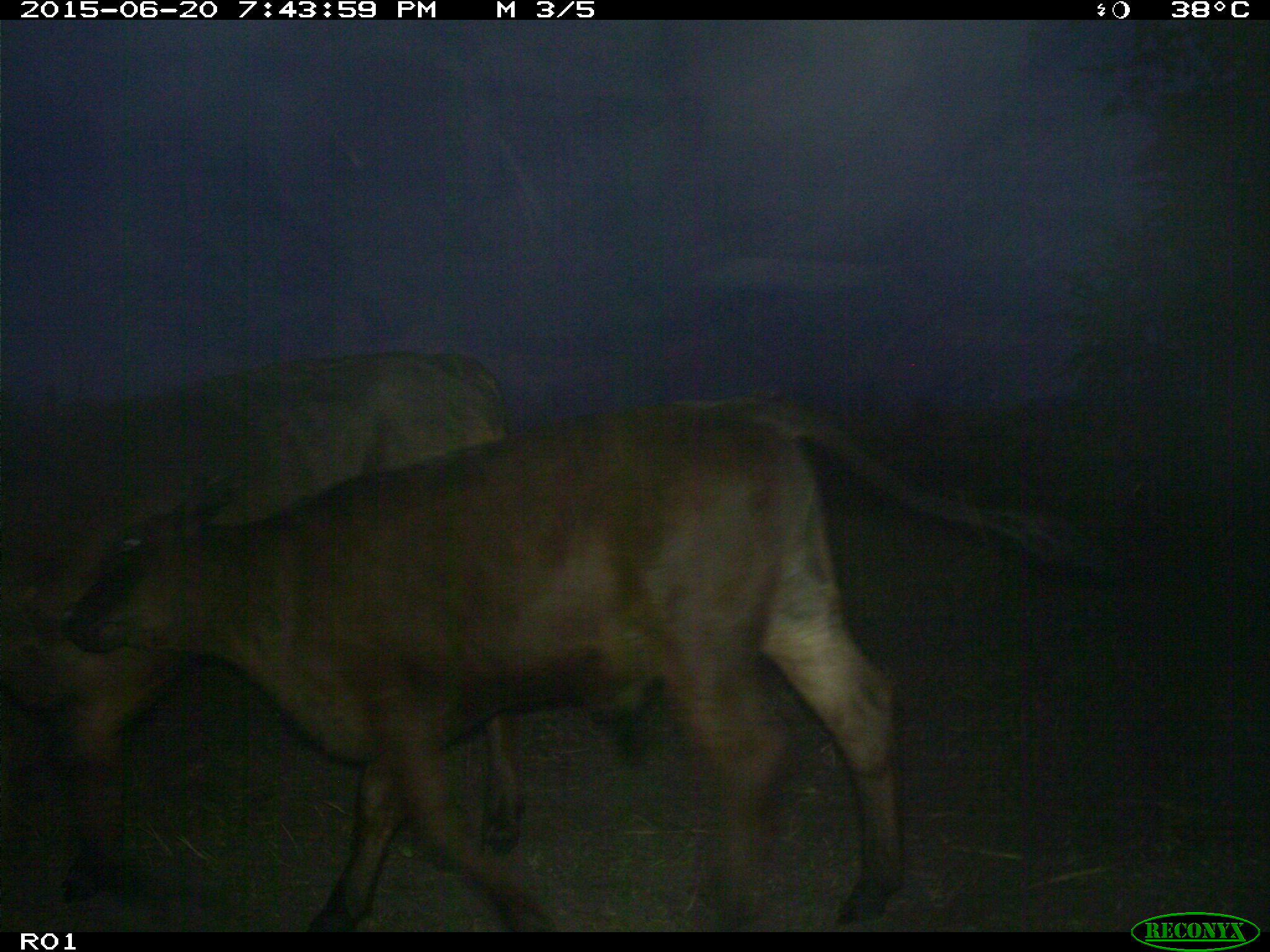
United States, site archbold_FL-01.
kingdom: Animalia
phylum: Chordata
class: Mammalia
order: Artiodactyla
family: Bovidae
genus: Bos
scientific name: Bos taurus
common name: domestic cow